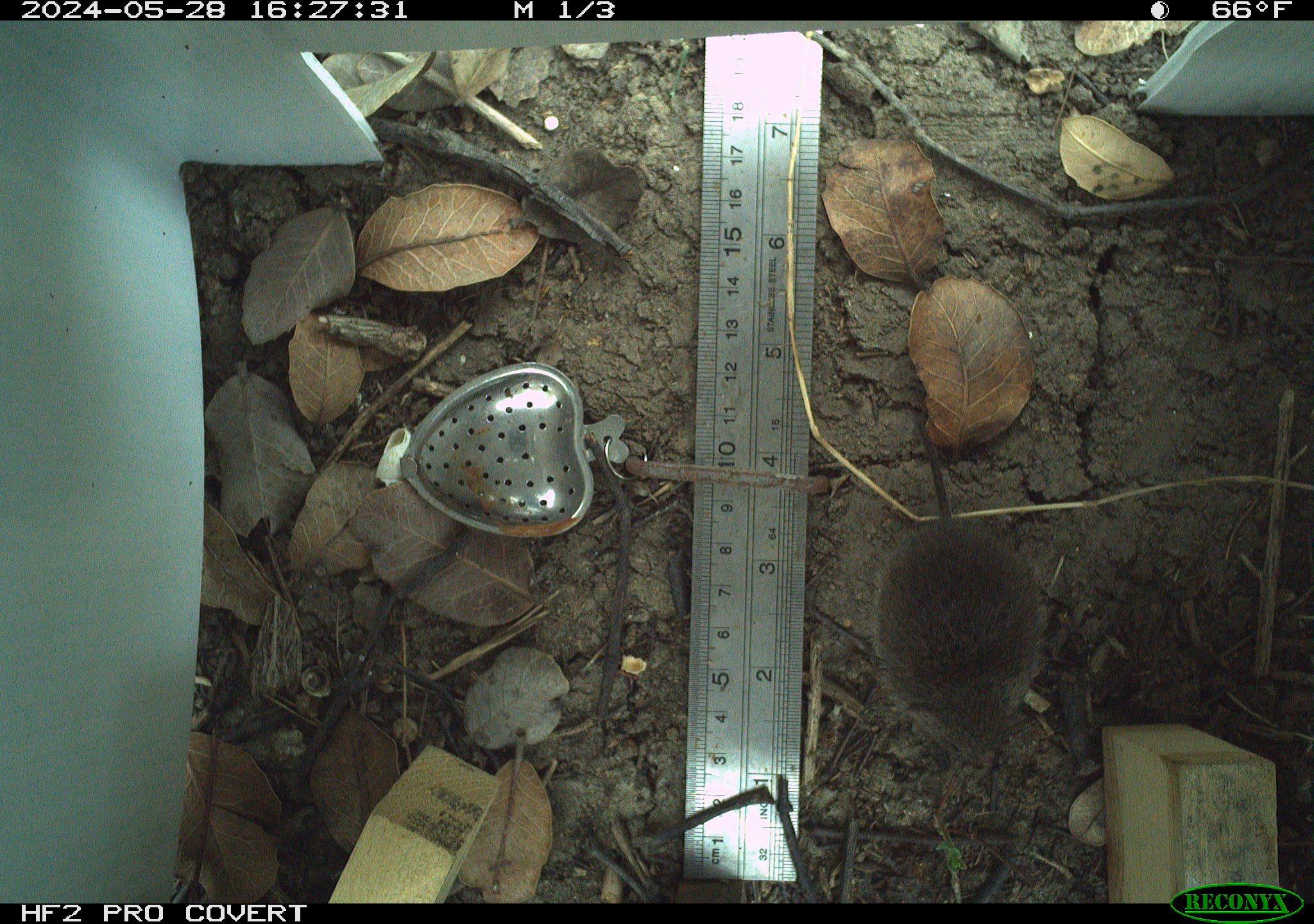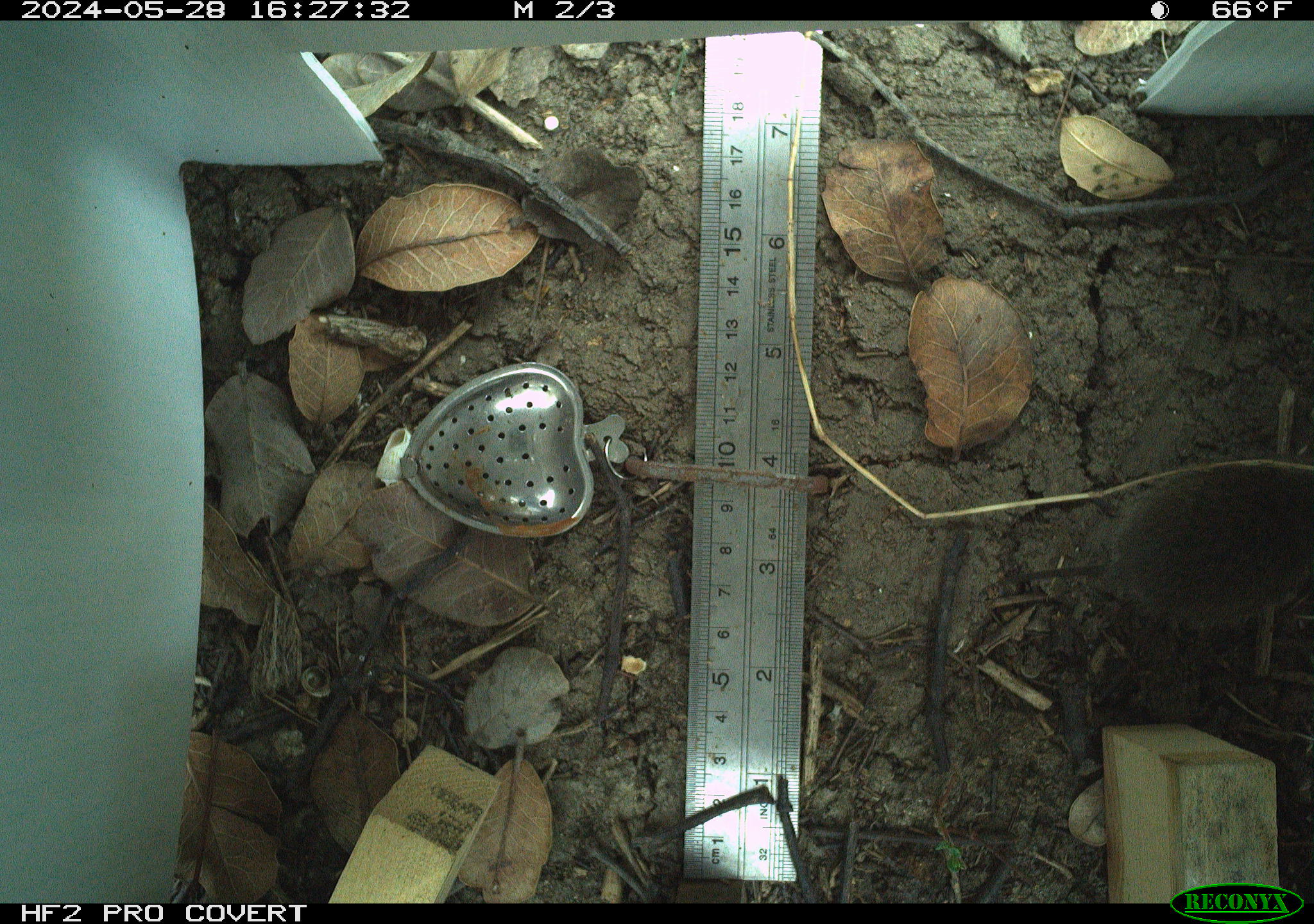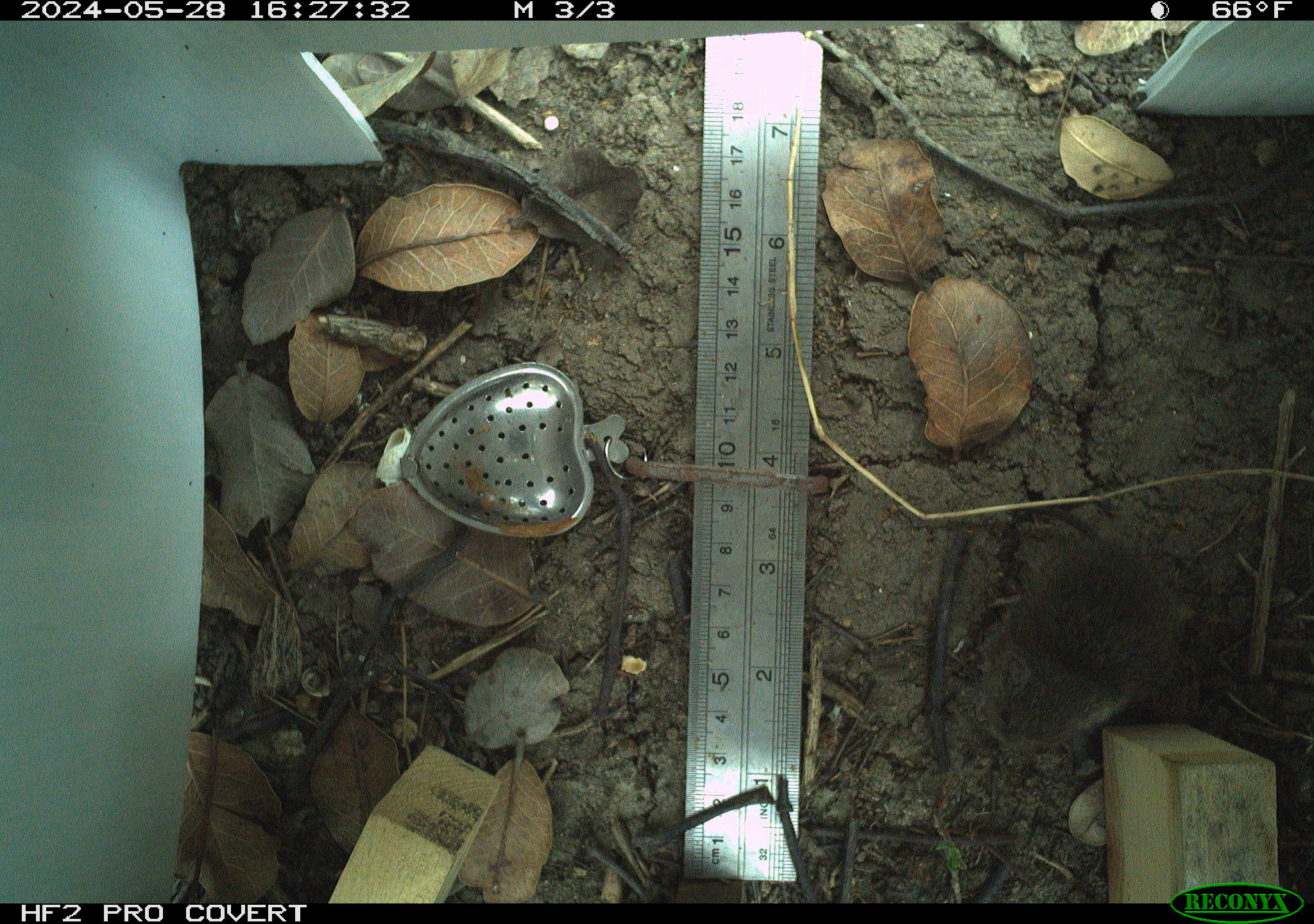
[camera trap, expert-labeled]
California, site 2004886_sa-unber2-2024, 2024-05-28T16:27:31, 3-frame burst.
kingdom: Animalia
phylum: Chordata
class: Mammalia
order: Rodentia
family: Cricetidae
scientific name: Arvicolinae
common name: voles, lemmings, and muskrats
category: arvicolinae subfamily